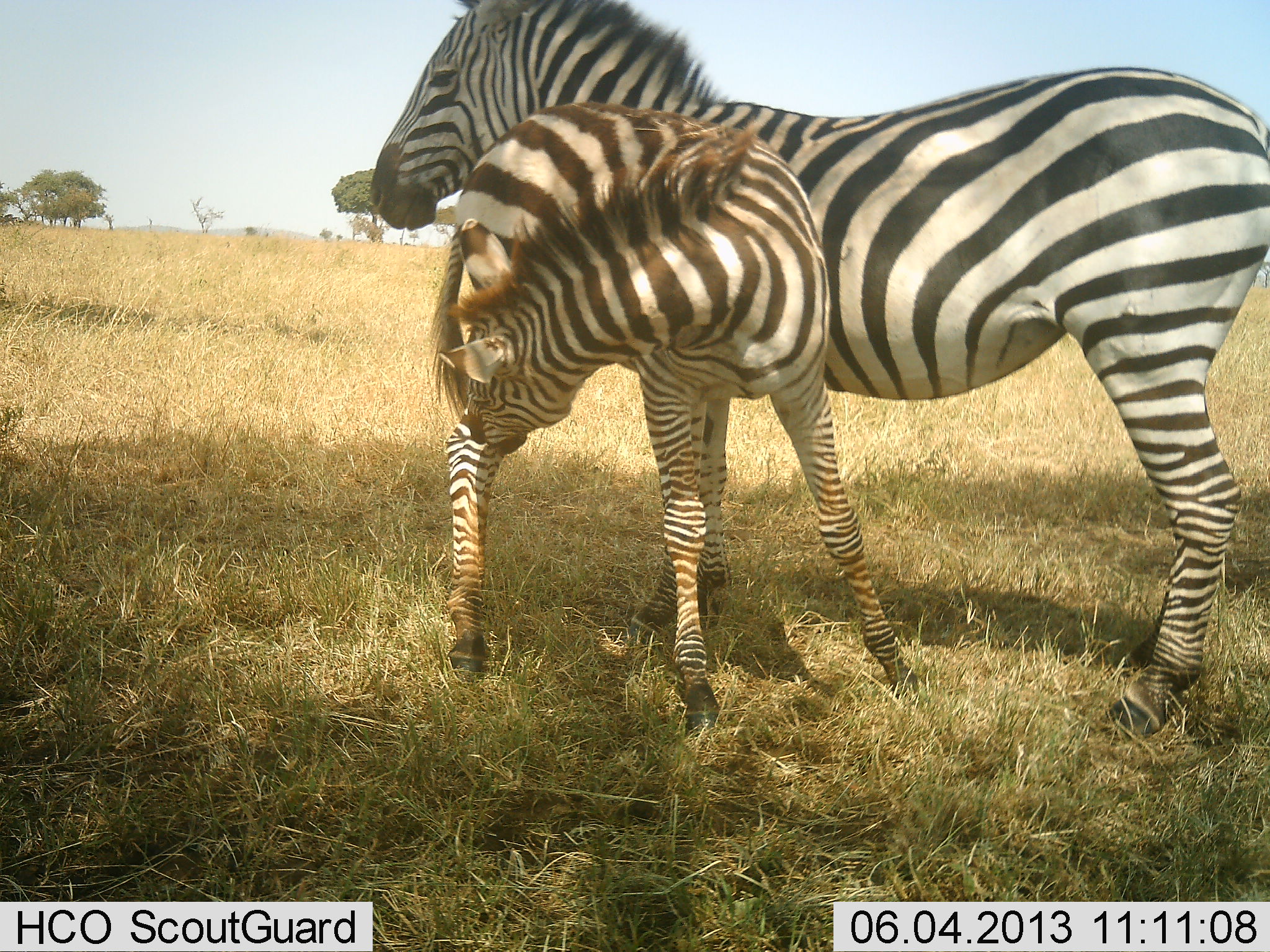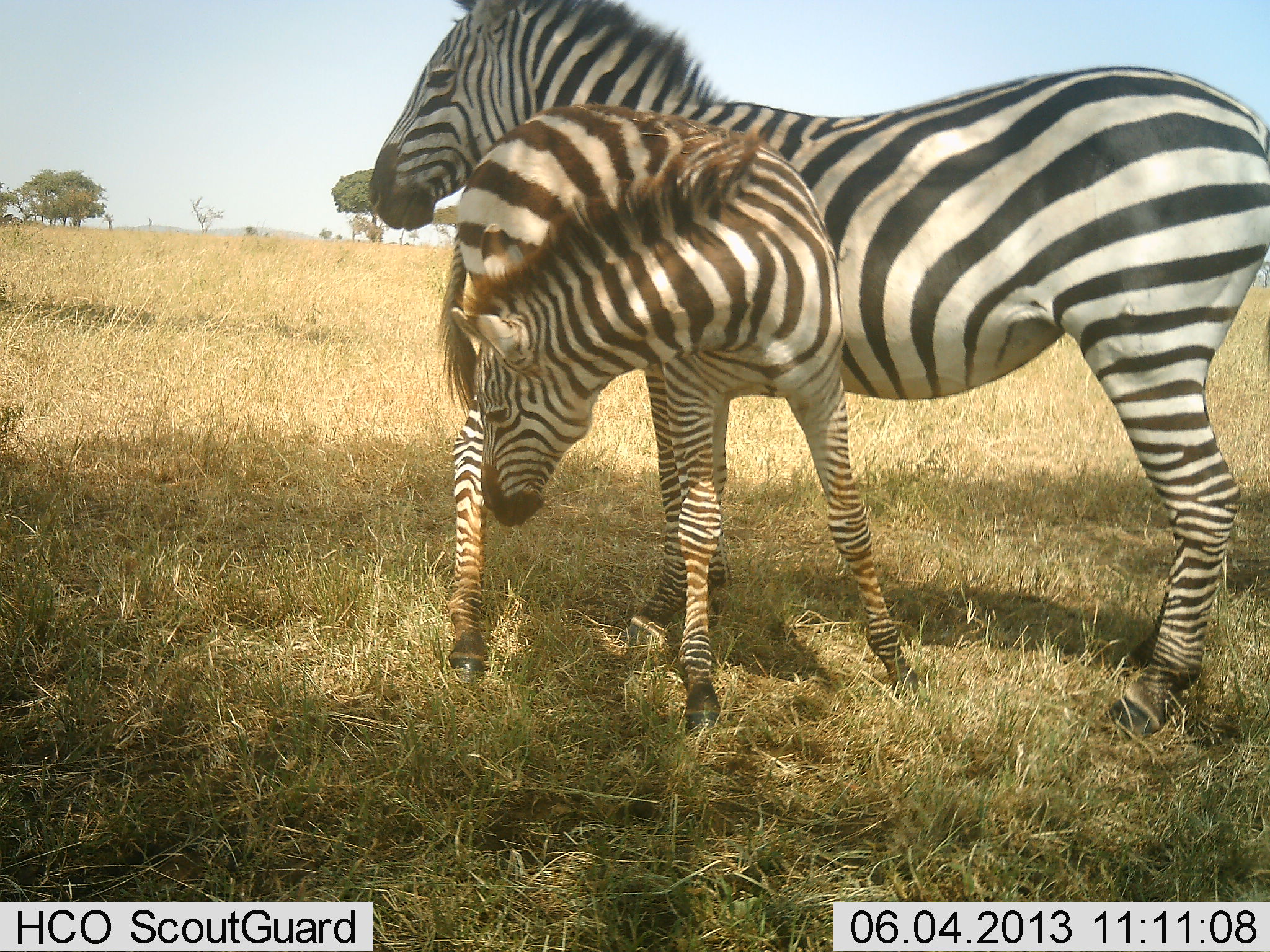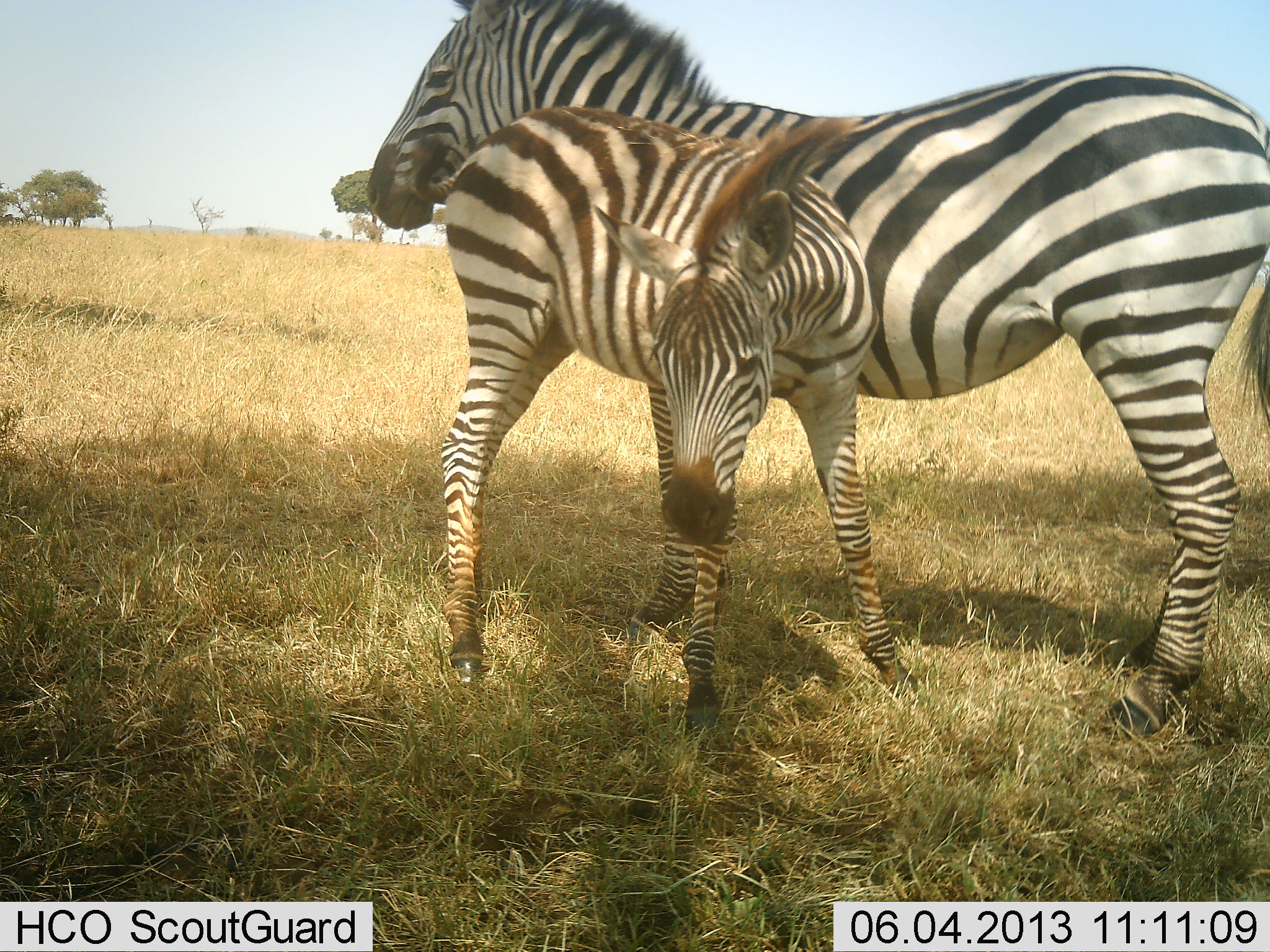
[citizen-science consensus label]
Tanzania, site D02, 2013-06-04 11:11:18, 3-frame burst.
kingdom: Animalia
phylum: Chordata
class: Mammalia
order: Perissodactyla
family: Equidae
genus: Equus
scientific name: Equus quagga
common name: plains zebra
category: zebra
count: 2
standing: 88%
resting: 0%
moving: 0%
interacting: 31%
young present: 88%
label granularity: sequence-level